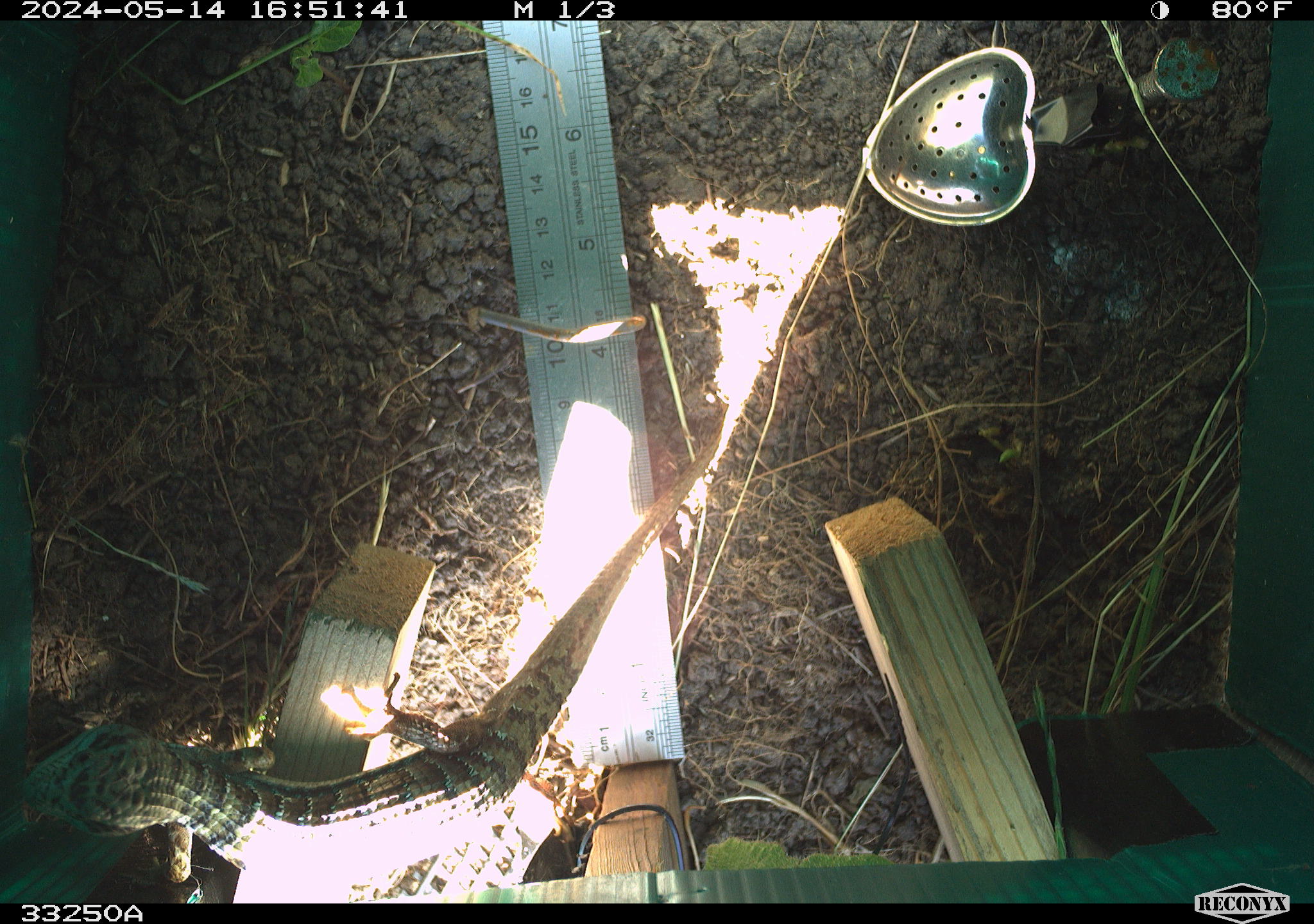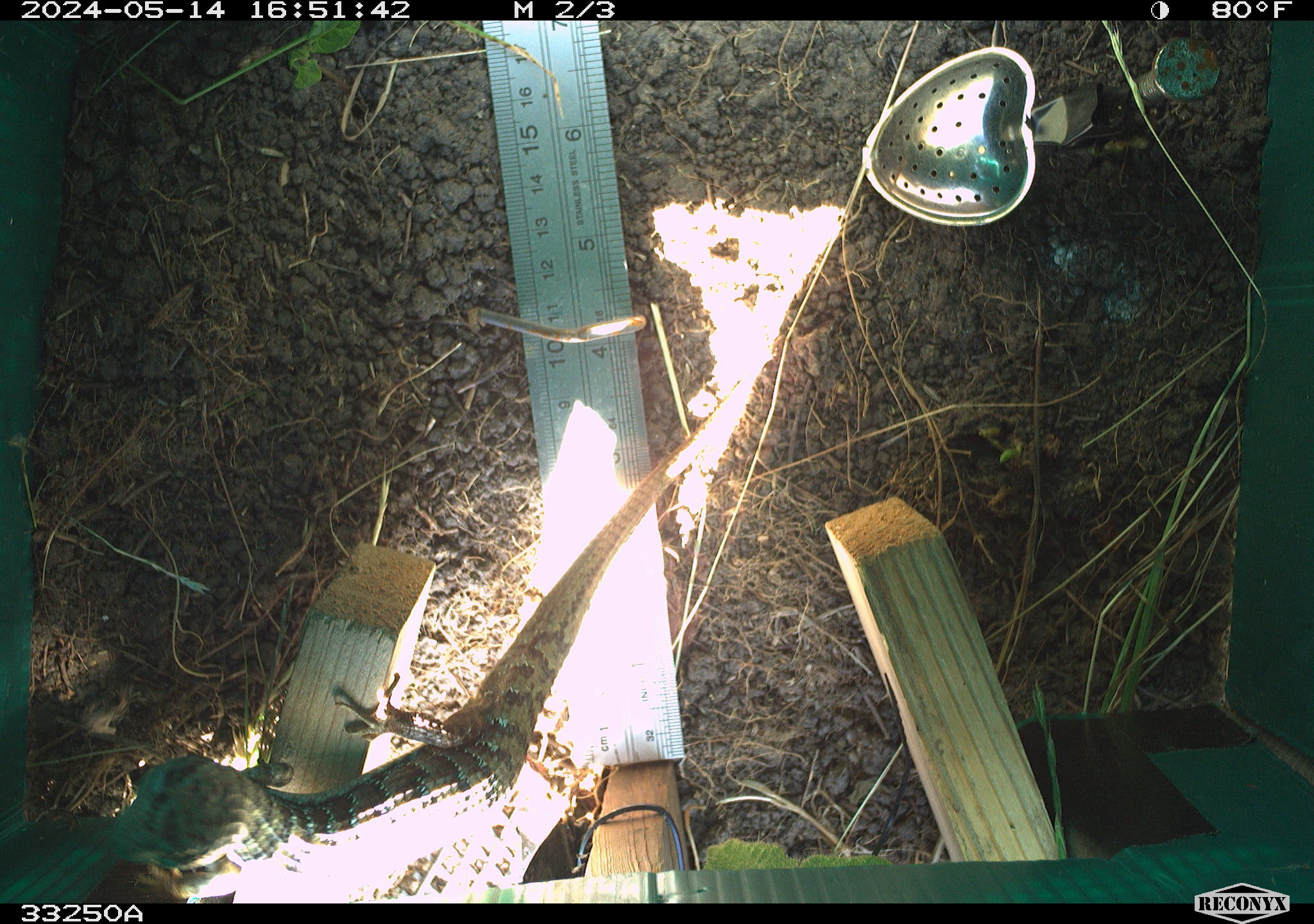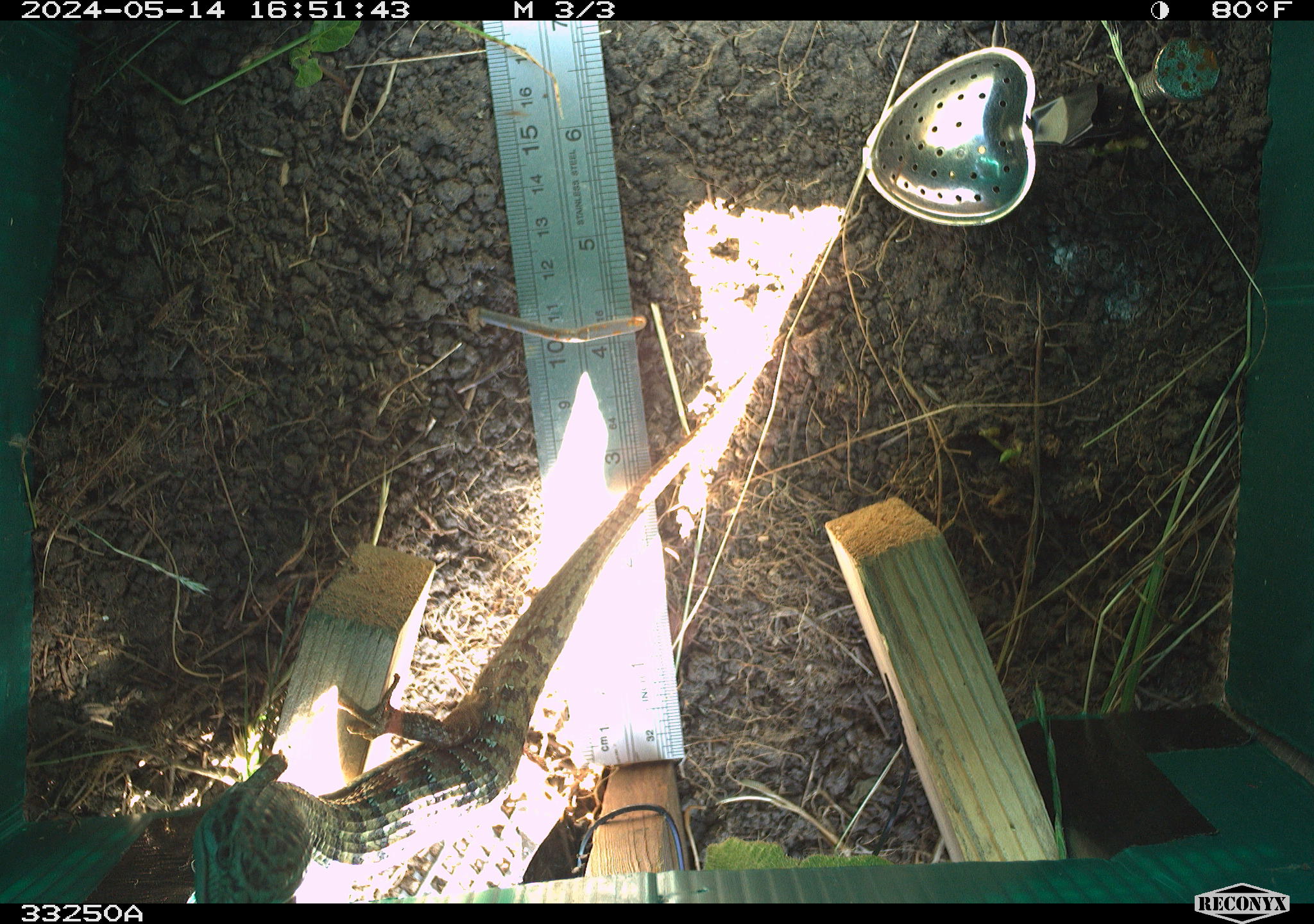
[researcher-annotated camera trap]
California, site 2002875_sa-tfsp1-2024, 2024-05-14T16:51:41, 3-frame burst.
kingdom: Animalia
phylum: Chordata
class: Reptilia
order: Squamata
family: Anguidae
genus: Elgaria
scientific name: Elgaria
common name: alligator lizards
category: elgaria species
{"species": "elgaria species (alligator lizards) (Elgaria)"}